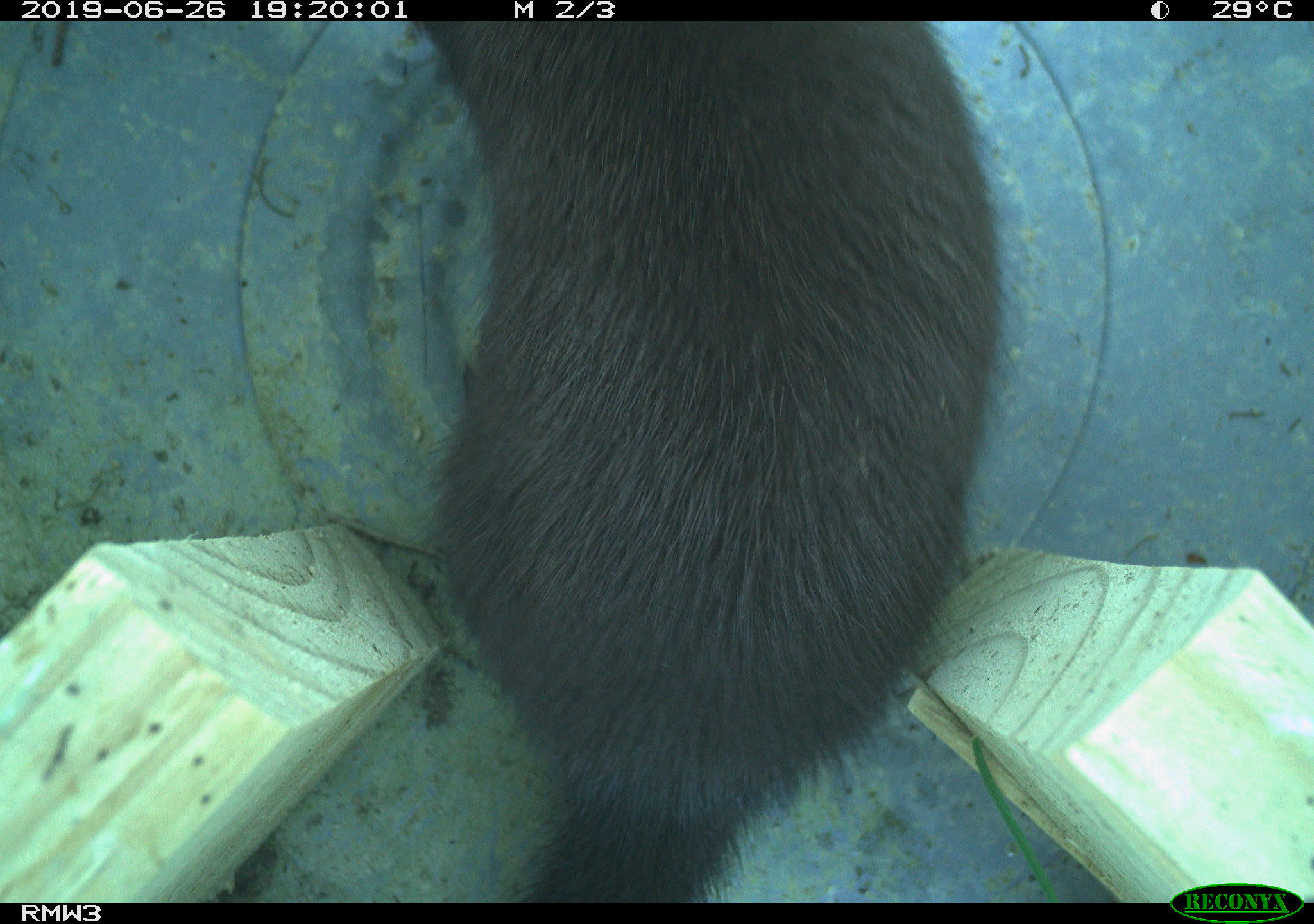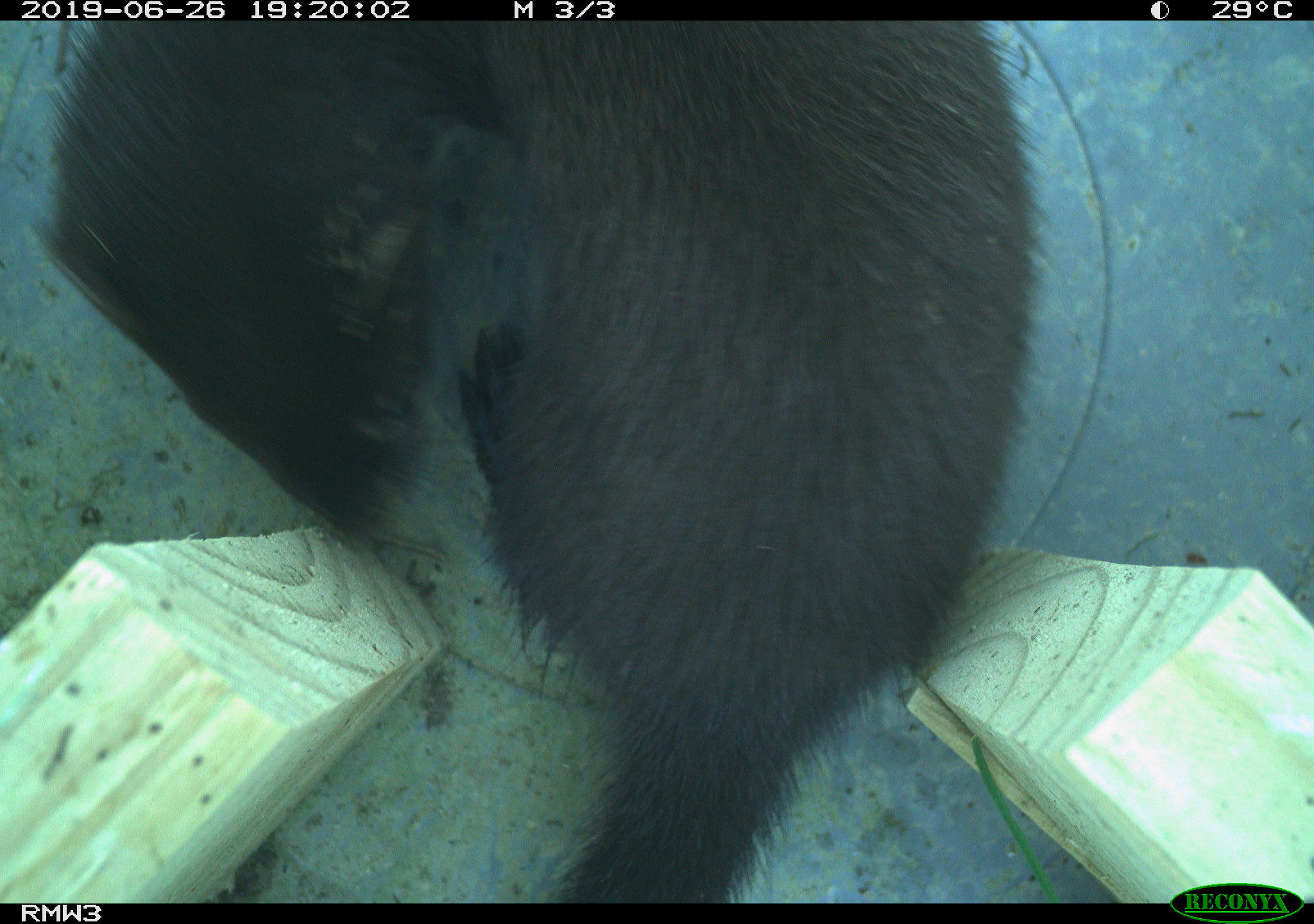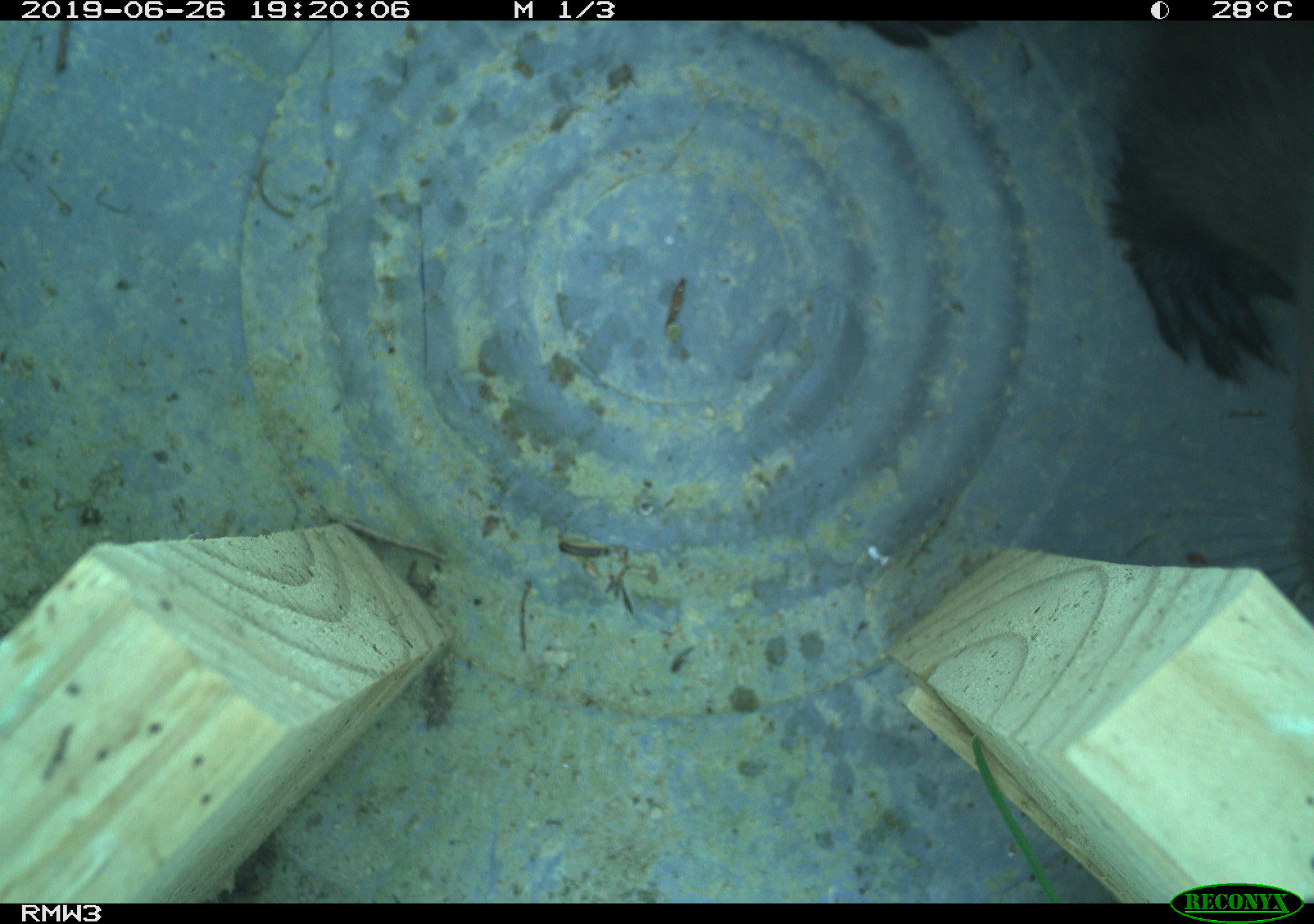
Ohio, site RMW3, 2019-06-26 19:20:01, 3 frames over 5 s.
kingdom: Animalia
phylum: Chordata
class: Mammalia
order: Carnivora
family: Mustelidae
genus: Neogale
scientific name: Neogale vison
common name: american mink